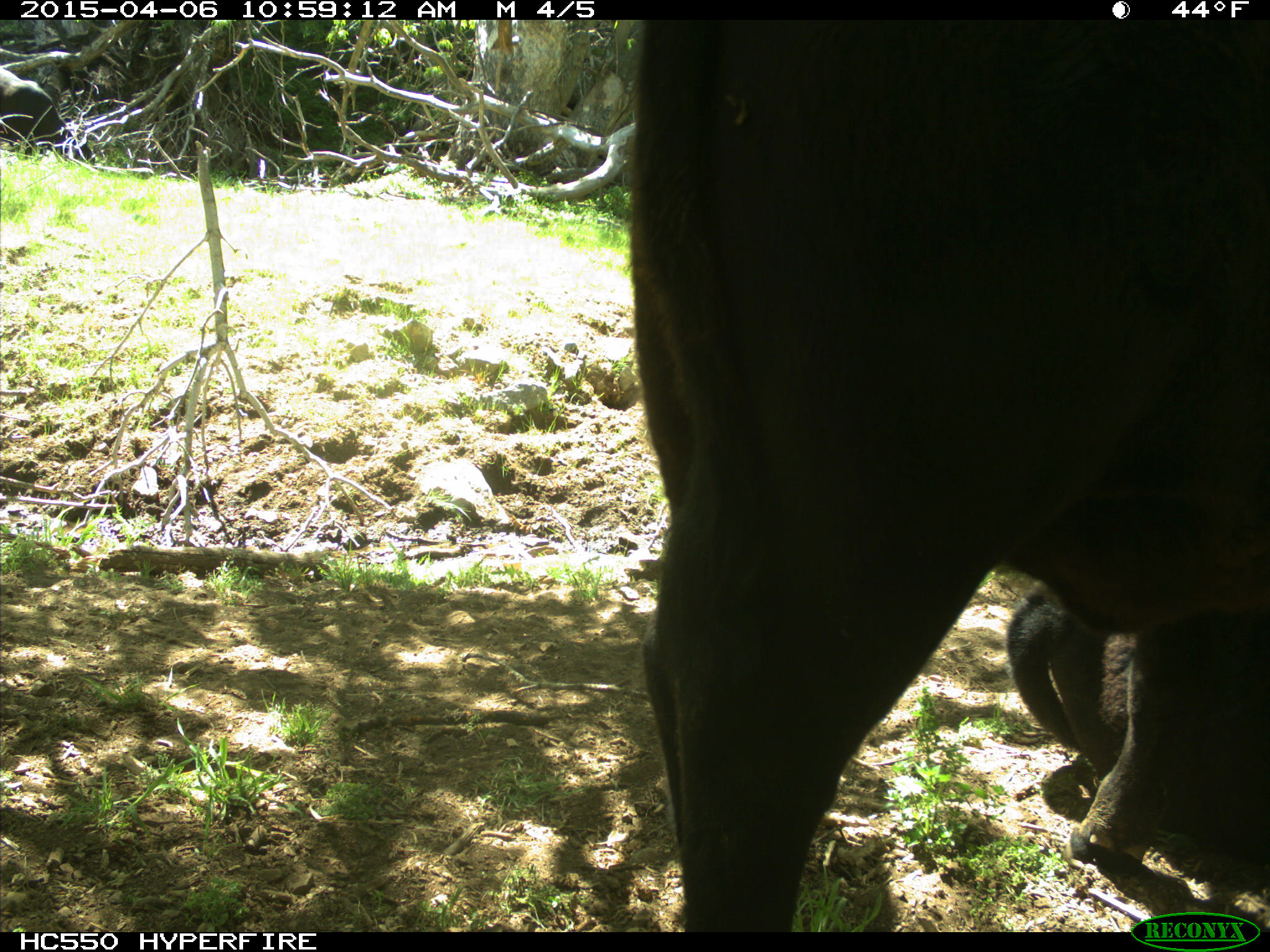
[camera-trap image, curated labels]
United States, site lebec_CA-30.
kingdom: Animalia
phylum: Chordata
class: Mammalia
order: Artiodactyla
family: Bovidae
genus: Bos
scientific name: Bos taurus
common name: domestic cow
Bos taurus (domestic cow).